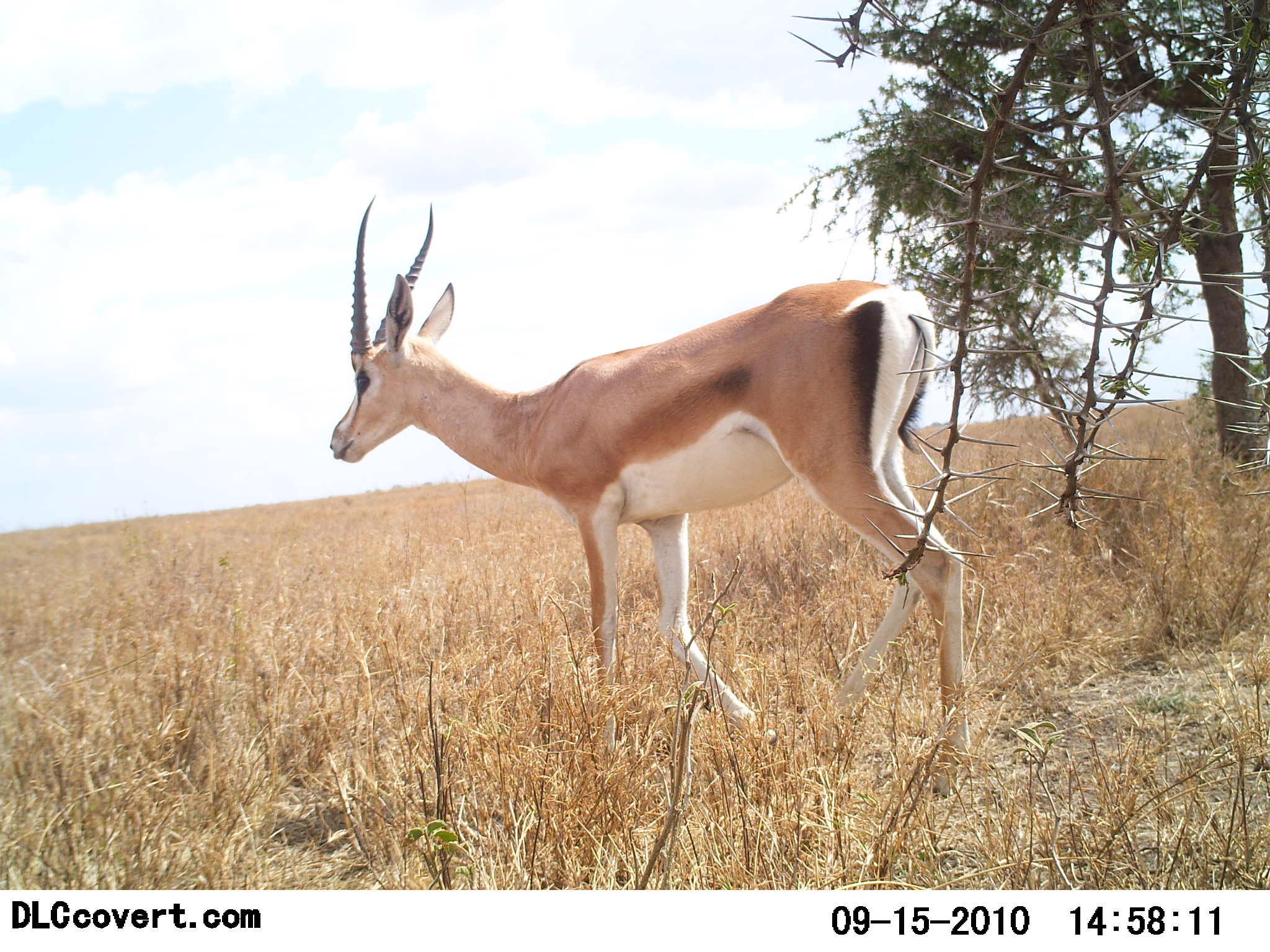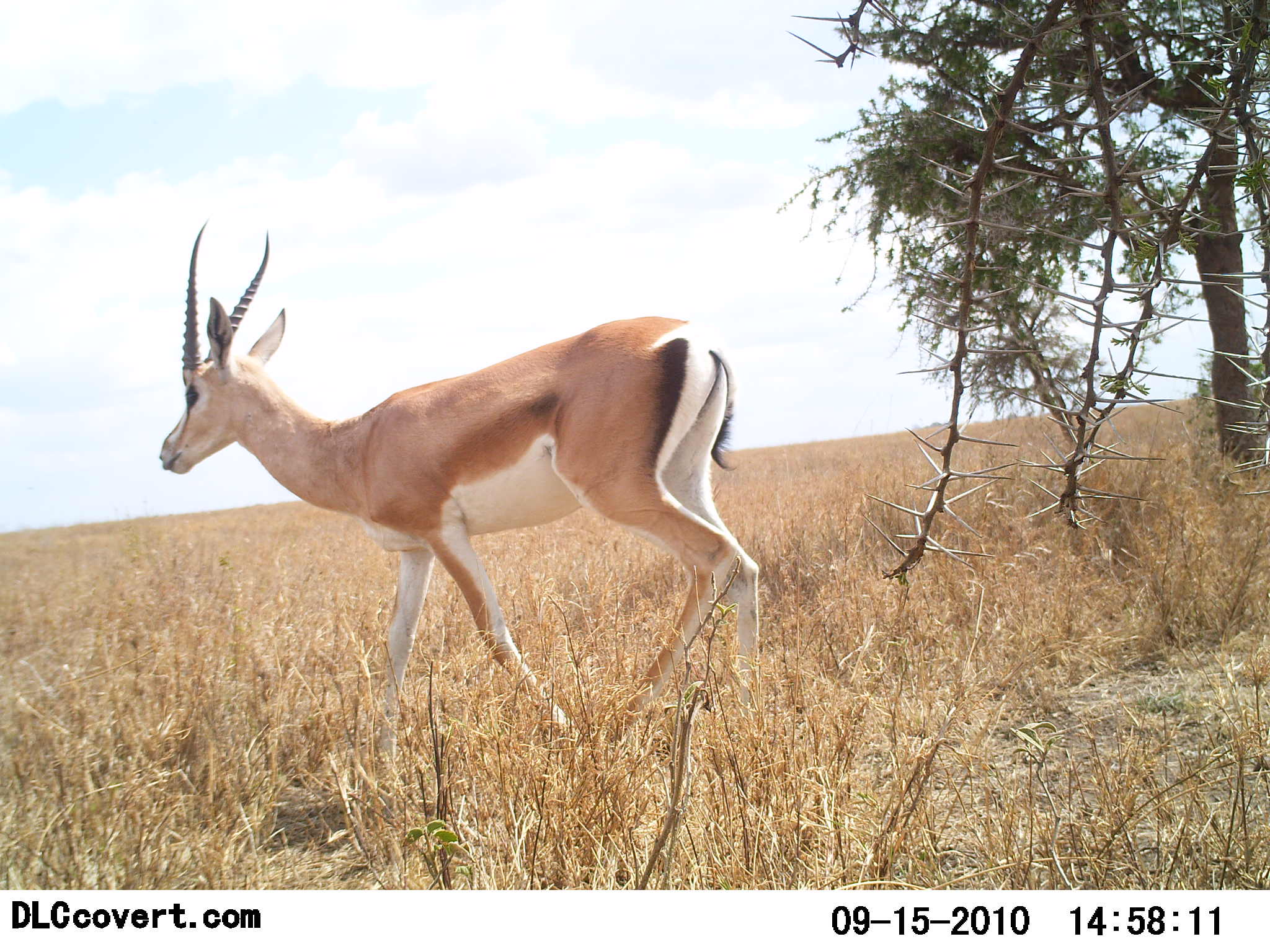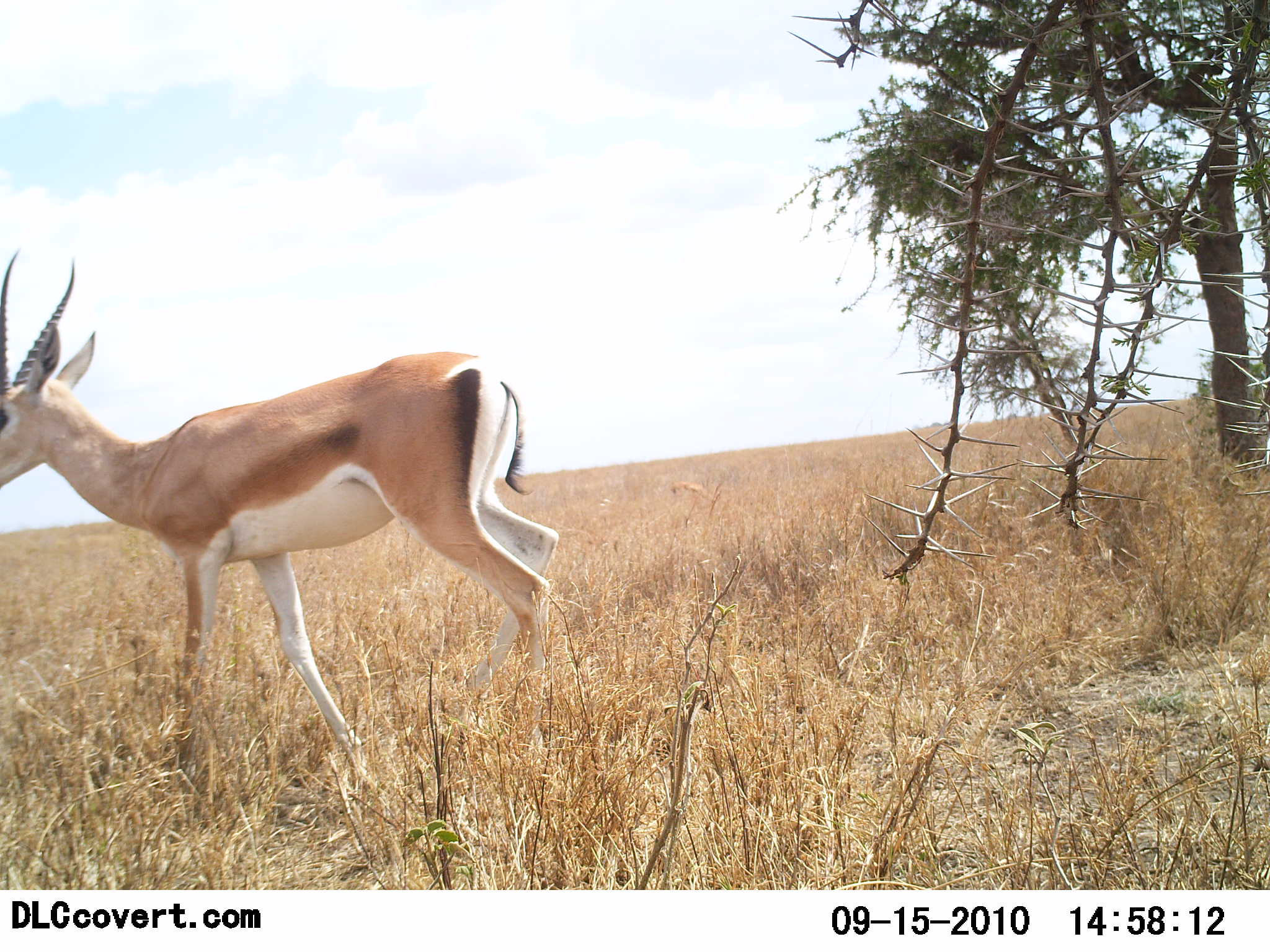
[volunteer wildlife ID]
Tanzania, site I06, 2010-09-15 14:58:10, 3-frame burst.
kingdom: Animalia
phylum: Chordata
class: Mammalia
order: Artiodactyla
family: Bovidae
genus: Nanger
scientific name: Nanger granti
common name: grant's gazelle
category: gazellegrants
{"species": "gazellegrants (grant's gazelle) (Nanger granti)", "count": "1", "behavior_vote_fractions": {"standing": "5%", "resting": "0%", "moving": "100%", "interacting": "0%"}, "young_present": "0%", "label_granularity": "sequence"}